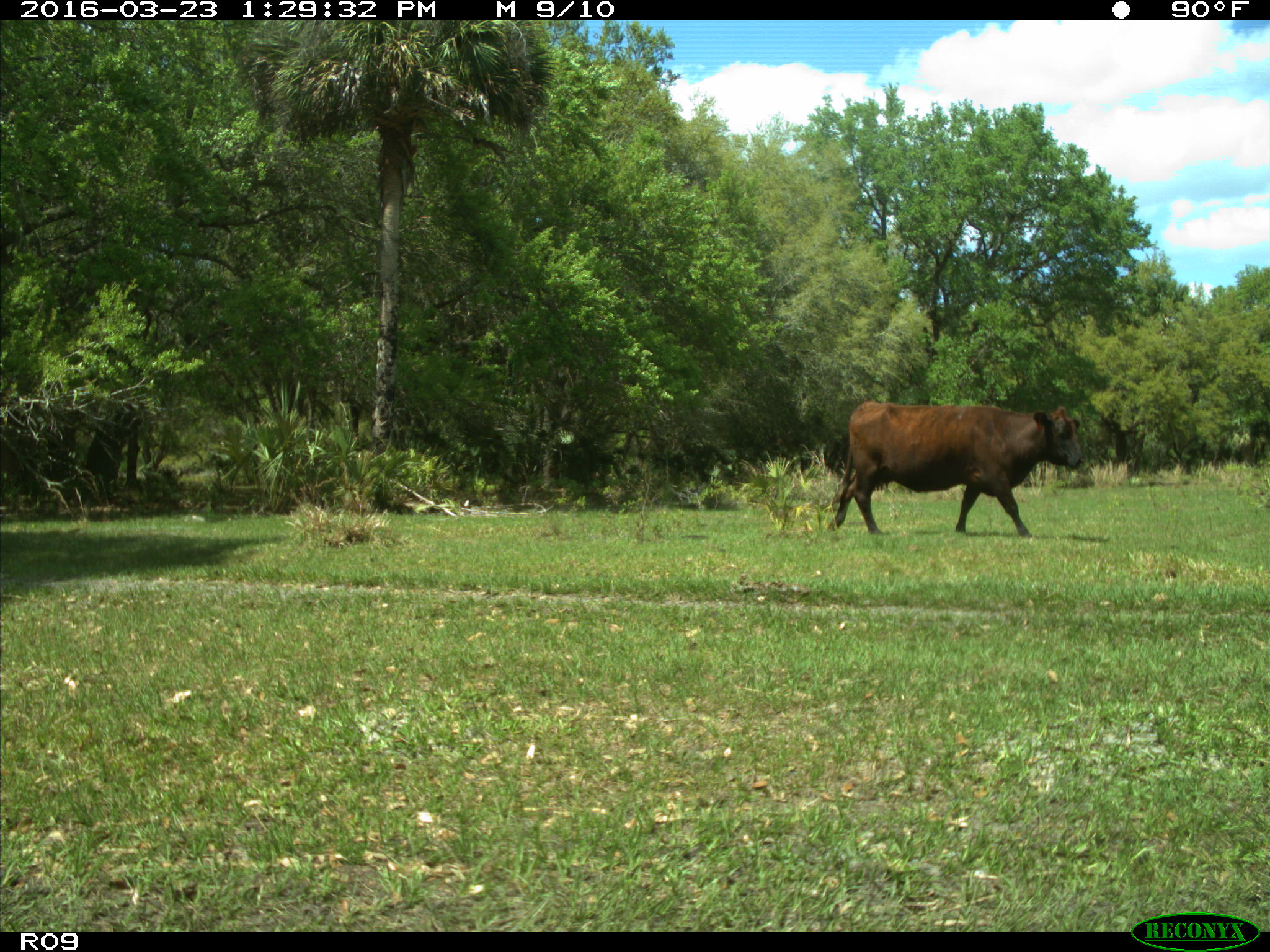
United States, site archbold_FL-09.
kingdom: Animalia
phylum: Chordata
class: Mammalia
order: Artiodactyla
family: Bovidae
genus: Bos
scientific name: Bos taurus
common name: domestic cow